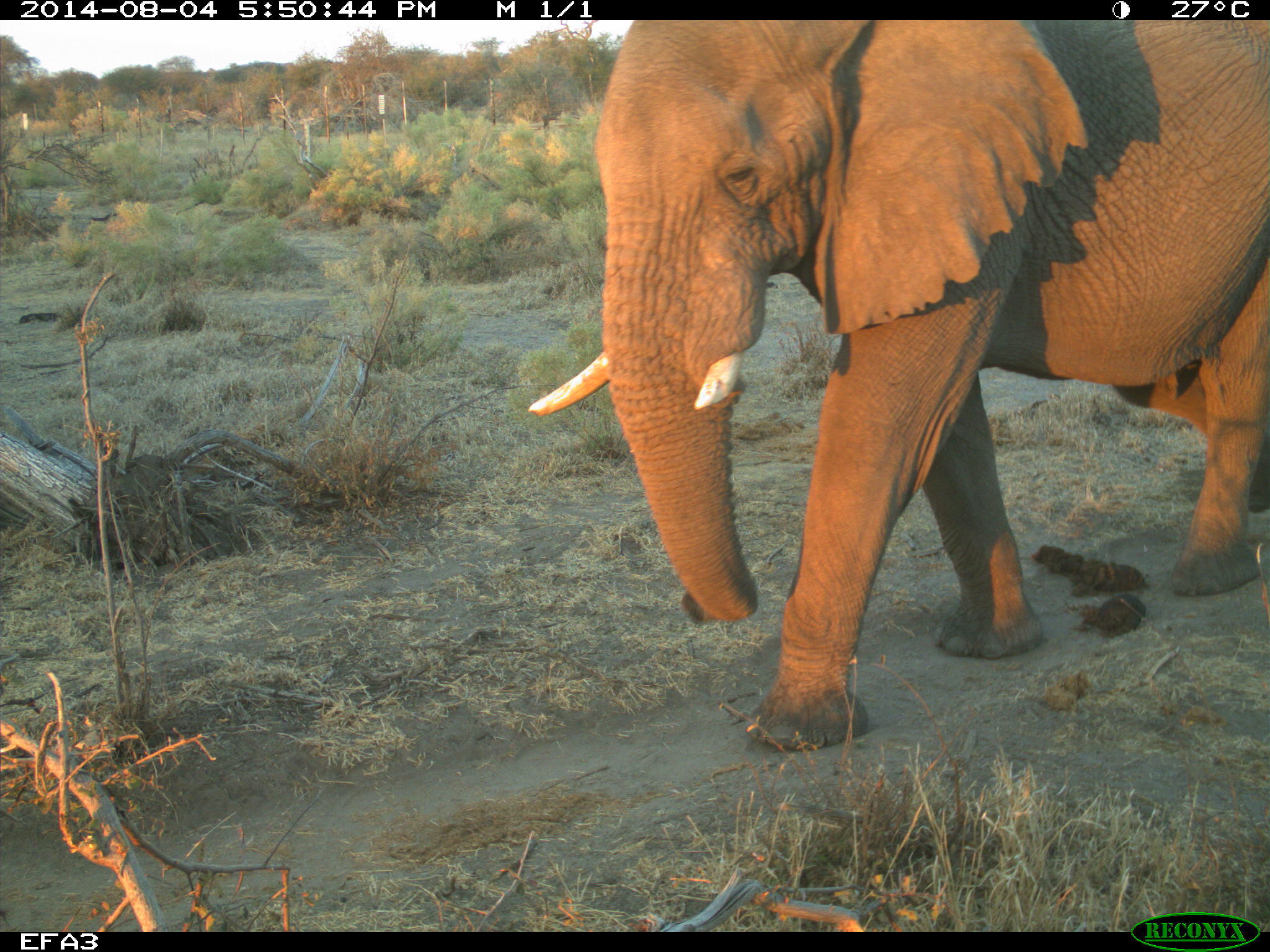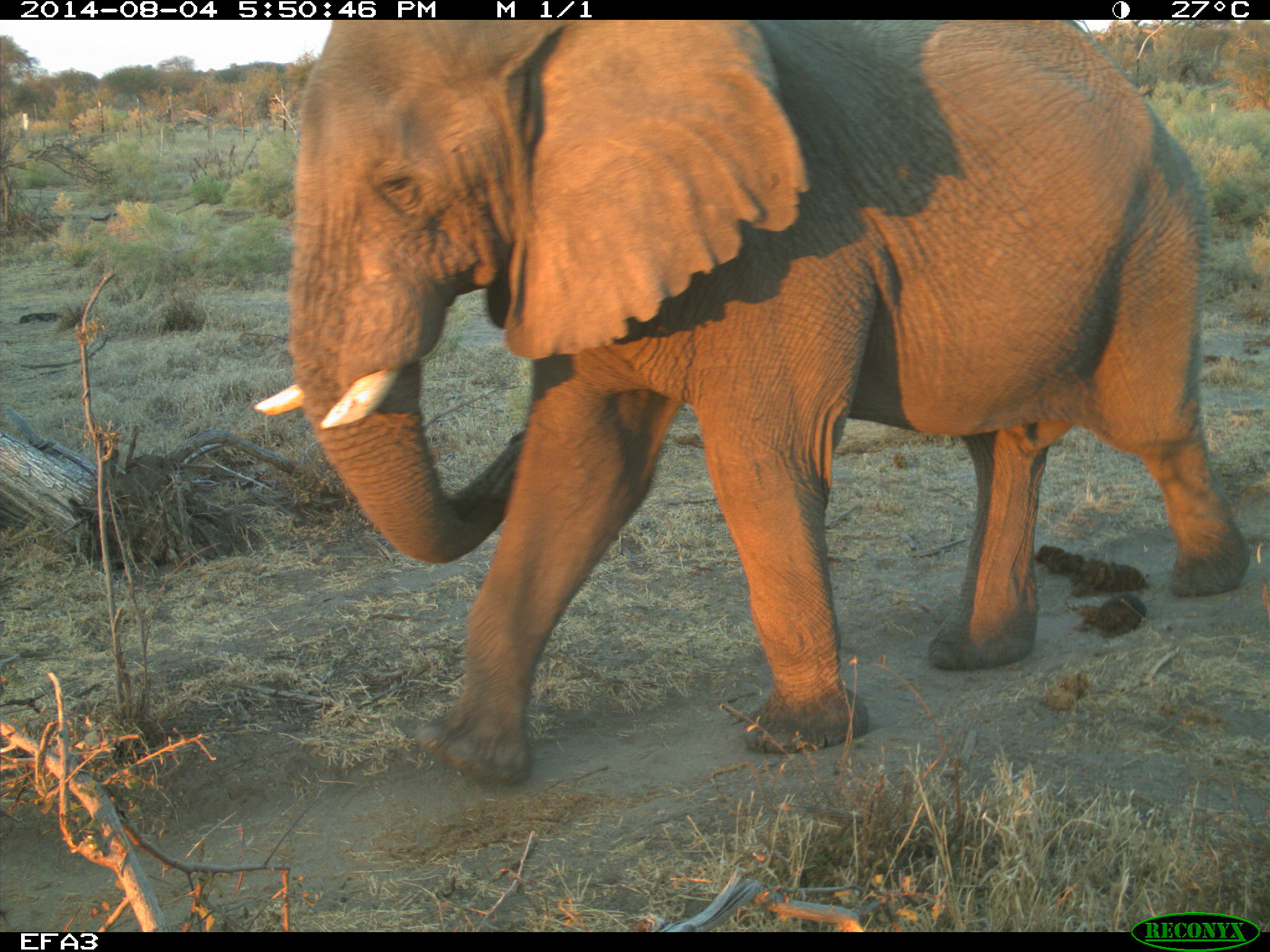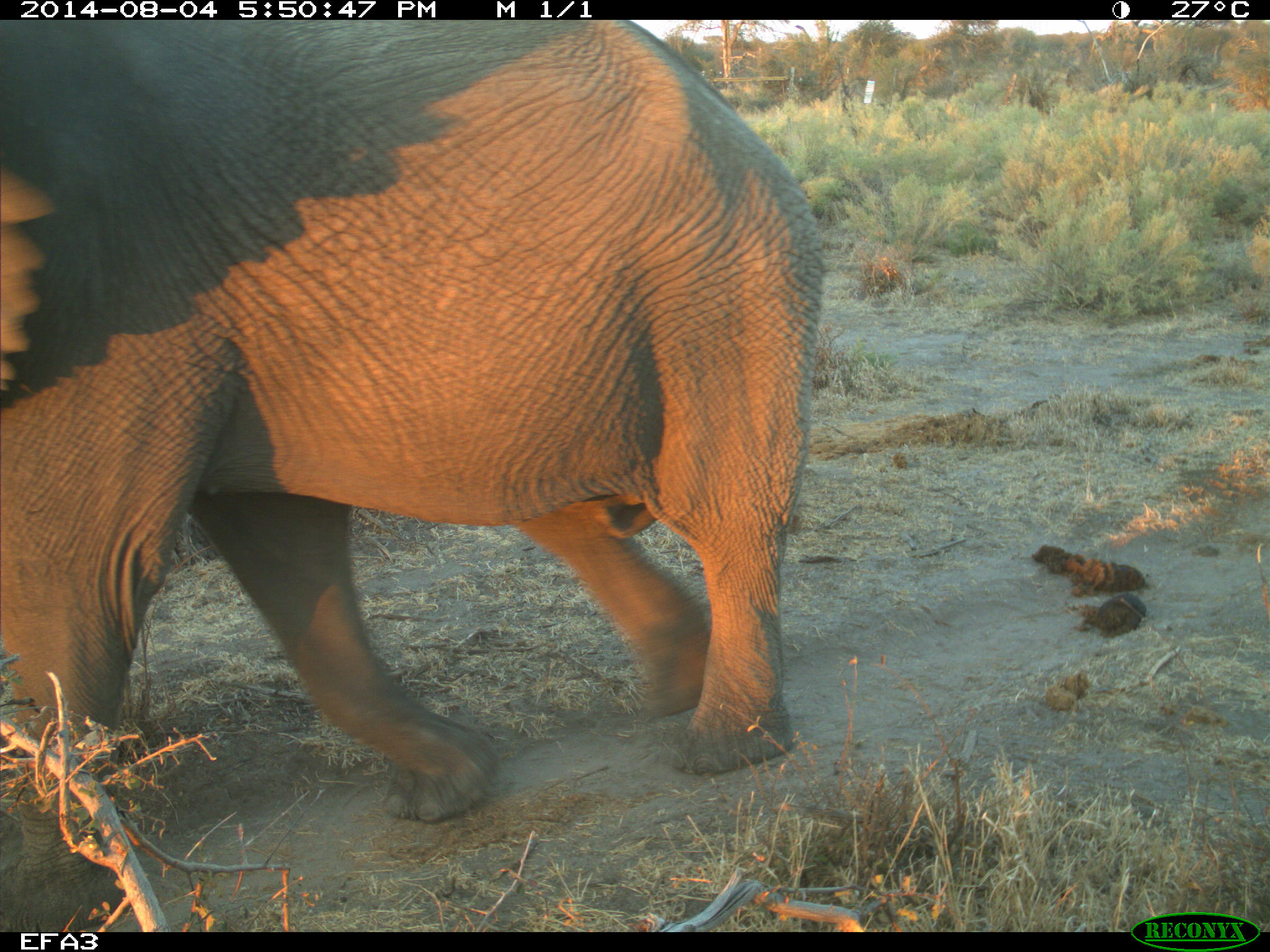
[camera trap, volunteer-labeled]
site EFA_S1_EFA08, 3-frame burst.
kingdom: Animalia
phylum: Chordata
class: Mammalia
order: Proboscidea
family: Elephantidae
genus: Loxodonta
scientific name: Loxodonta africana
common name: african bush elephant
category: elephant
Elephant (african bush elephant) (Loxodonta africana), count 1. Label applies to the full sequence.